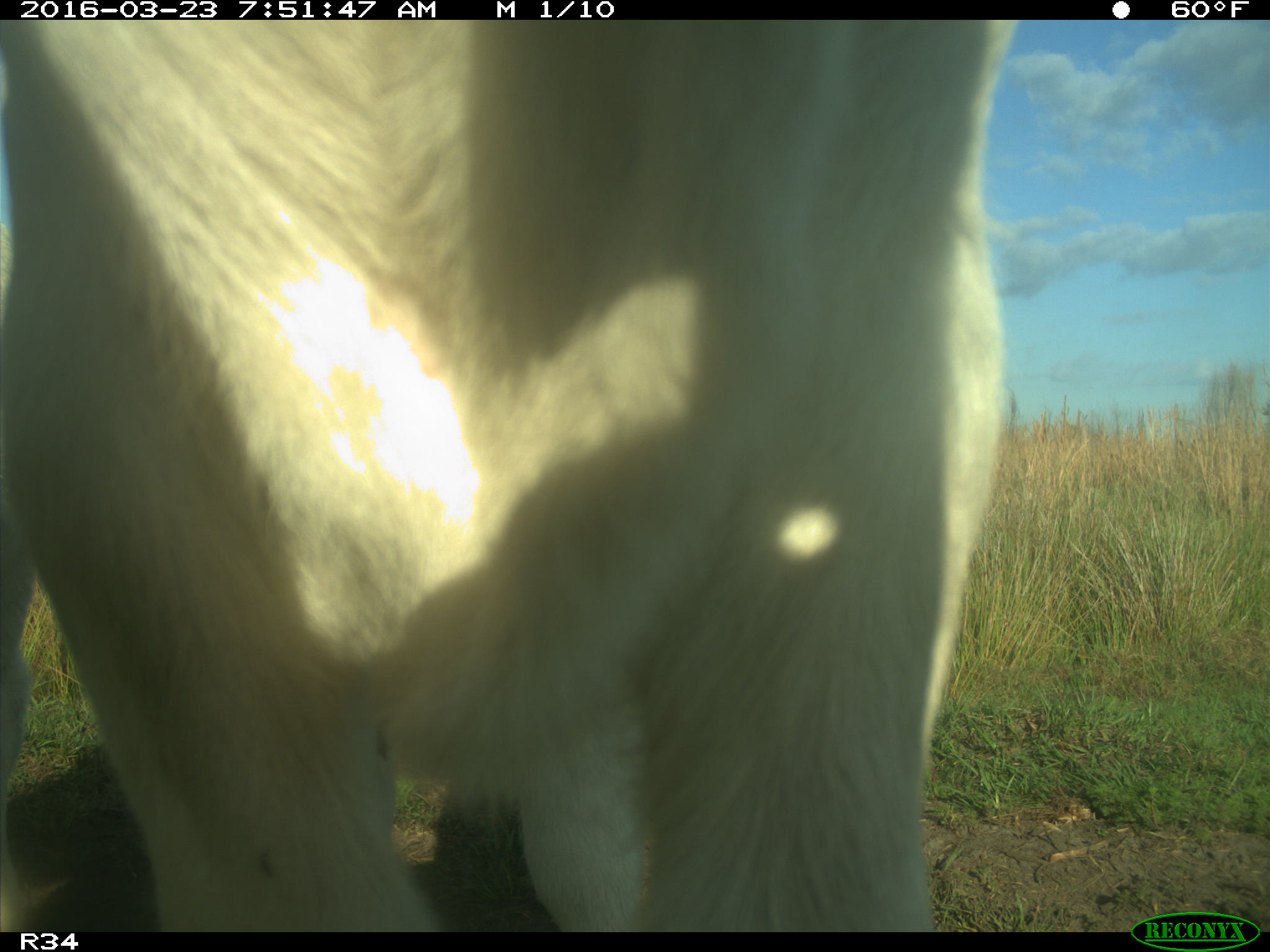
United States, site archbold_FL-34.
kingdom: Animalia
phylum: Chordata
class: Mammalia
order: Artiodactyla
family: Bovidae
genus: Bos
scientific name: Bos taurus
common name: domestic cow